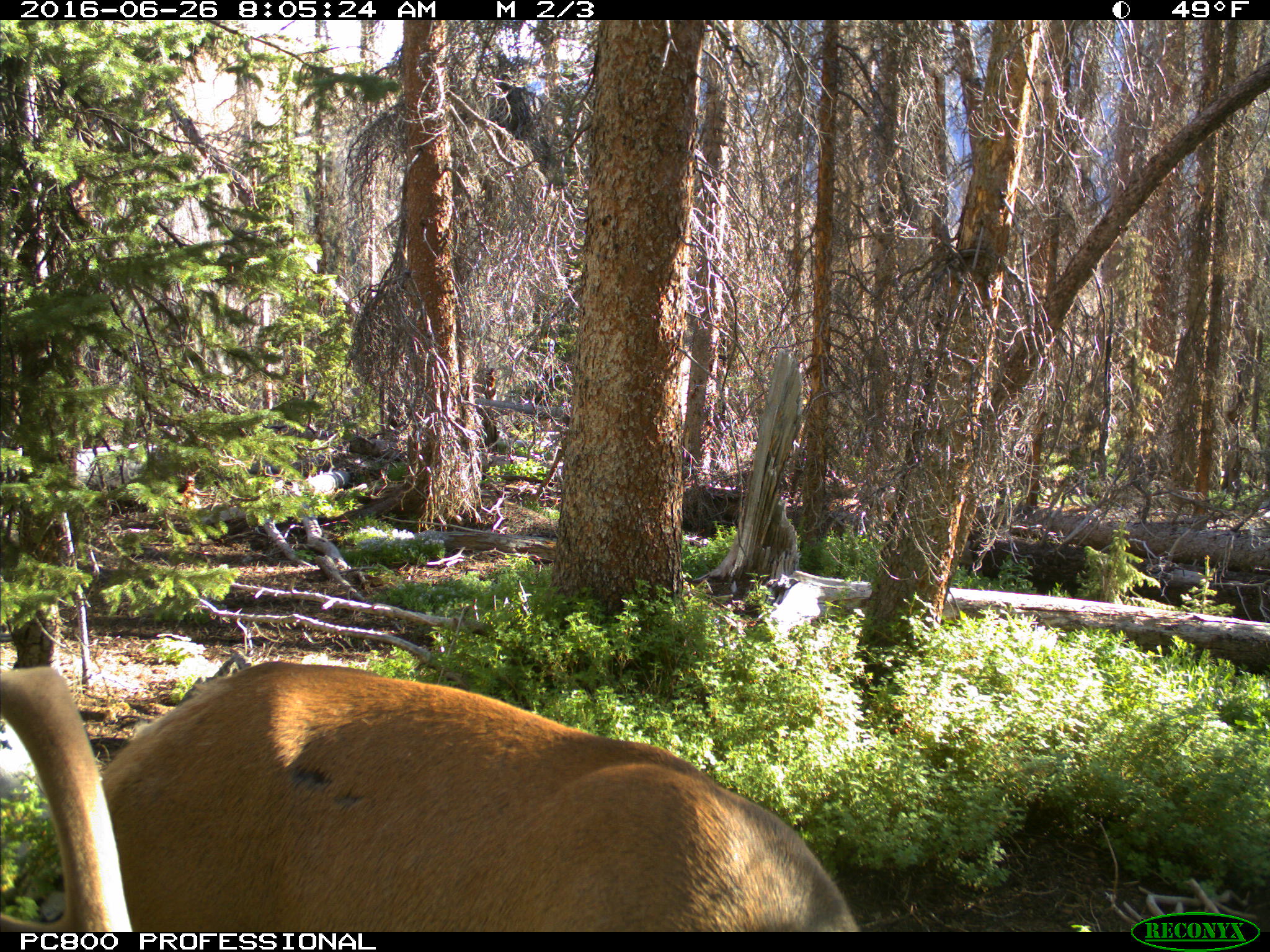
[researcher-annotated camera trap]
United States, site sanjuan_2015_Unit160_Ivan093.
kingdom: Animalia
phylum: Chordata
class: Mammalia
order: Artiodactyla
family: Cervidae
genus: Cervus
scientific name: Cervus elaphus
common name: red deer